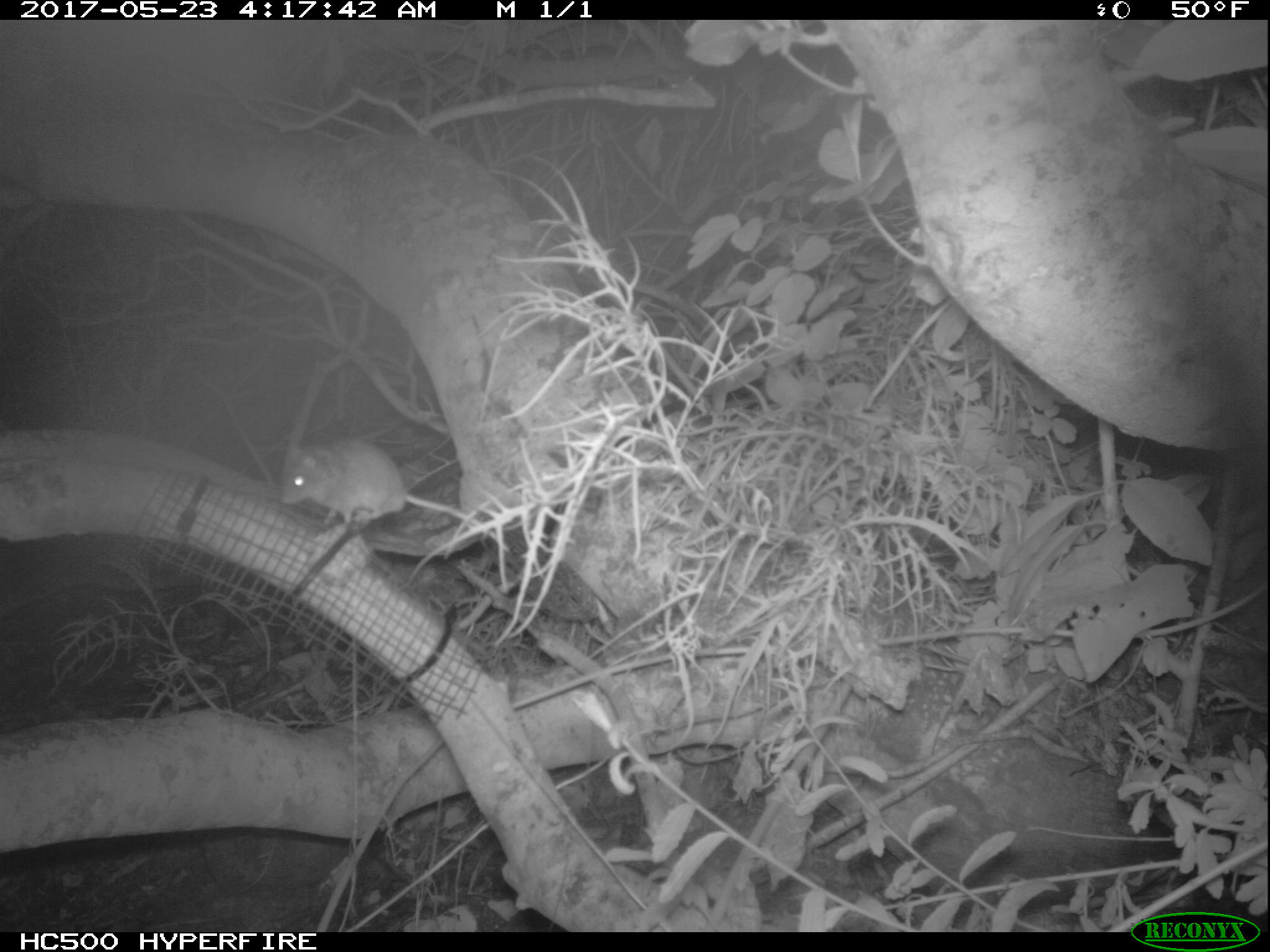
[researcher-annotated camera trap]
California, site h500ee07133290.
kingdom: Animalia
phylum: Chordata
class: Mammalia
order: Rodentia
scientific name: Rodentia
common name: rodent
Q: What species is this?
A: Rodent (Rodentia).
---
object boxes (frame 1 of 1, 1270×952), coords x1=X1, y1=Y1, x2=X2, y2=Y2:
rodent: x1=281, y1=436, x2=512, y2=549